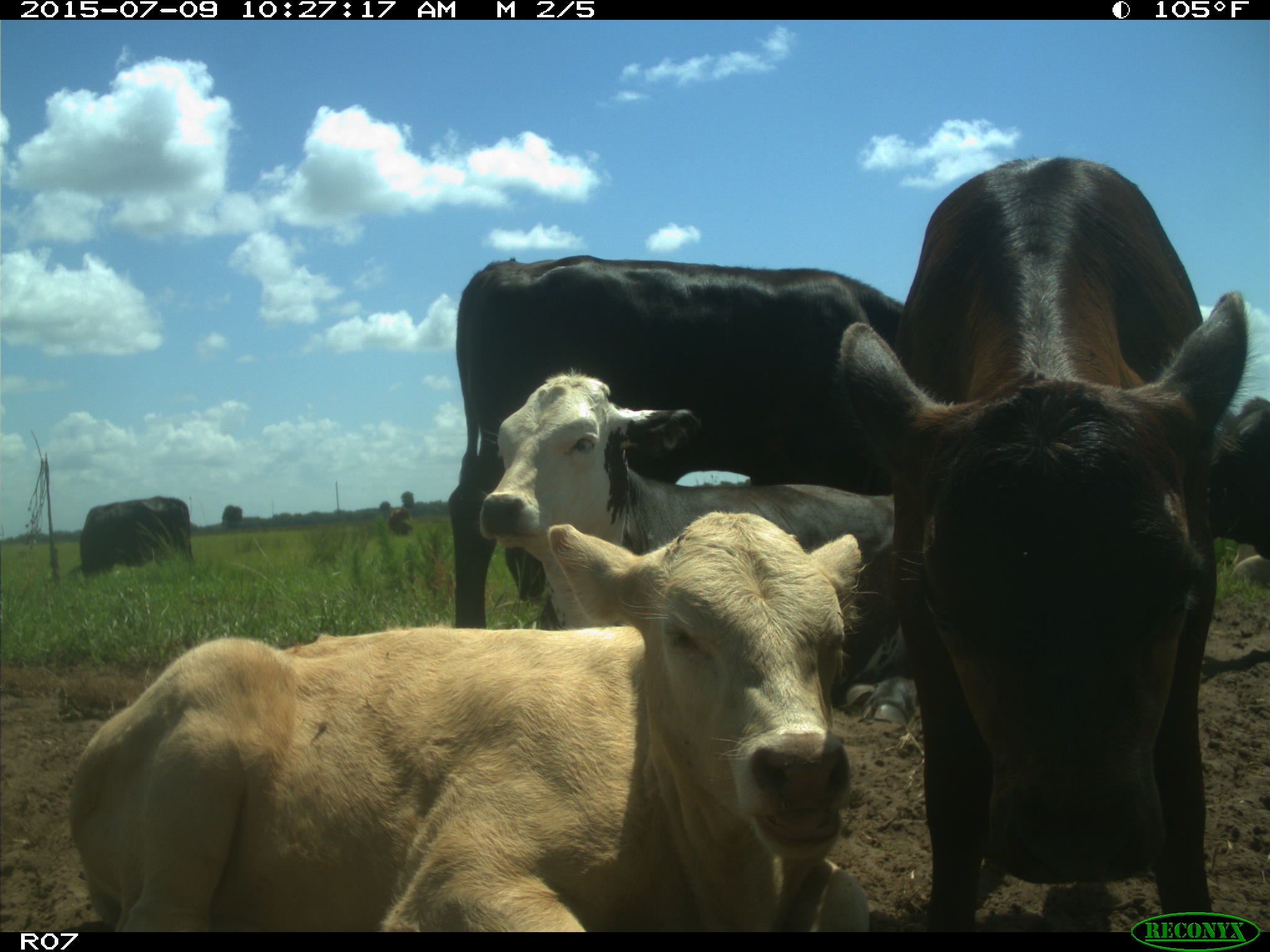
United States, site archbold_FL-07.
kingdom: Animalia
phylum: Chordata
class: Mammalia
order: Artiodactyla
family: Bovidae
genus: Bos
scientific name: Bos taurus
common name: domestic cow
Bos taurus (domestic cow).